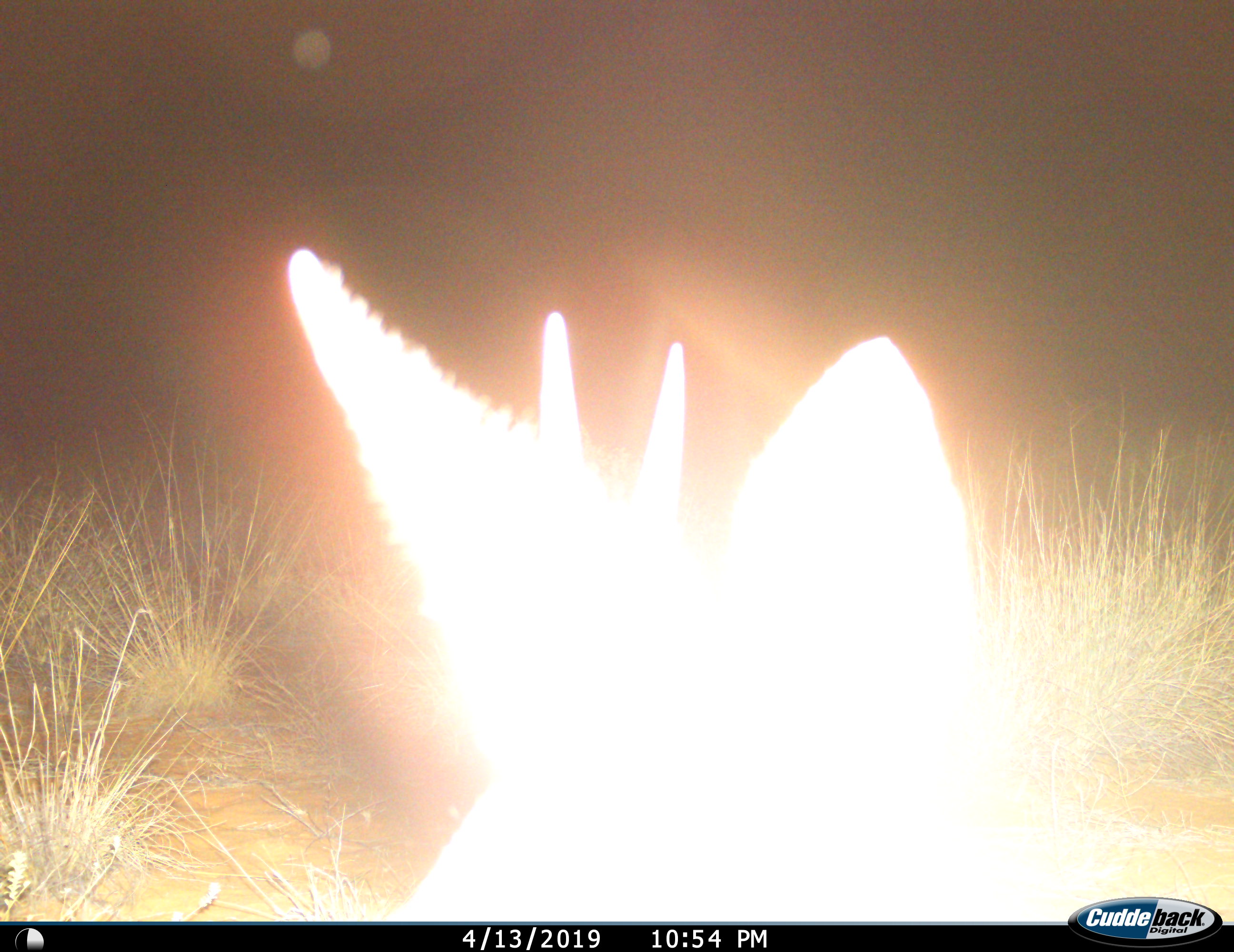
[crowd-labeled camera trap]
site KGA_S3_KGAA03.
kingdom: Animalia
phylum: Chordata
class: Mammalia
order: Artiodactyla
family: Bovidae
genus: Sylvicapra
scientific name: Sylvicapra grimmia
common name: common duiker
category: duikercommongrey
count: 1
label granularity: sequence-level